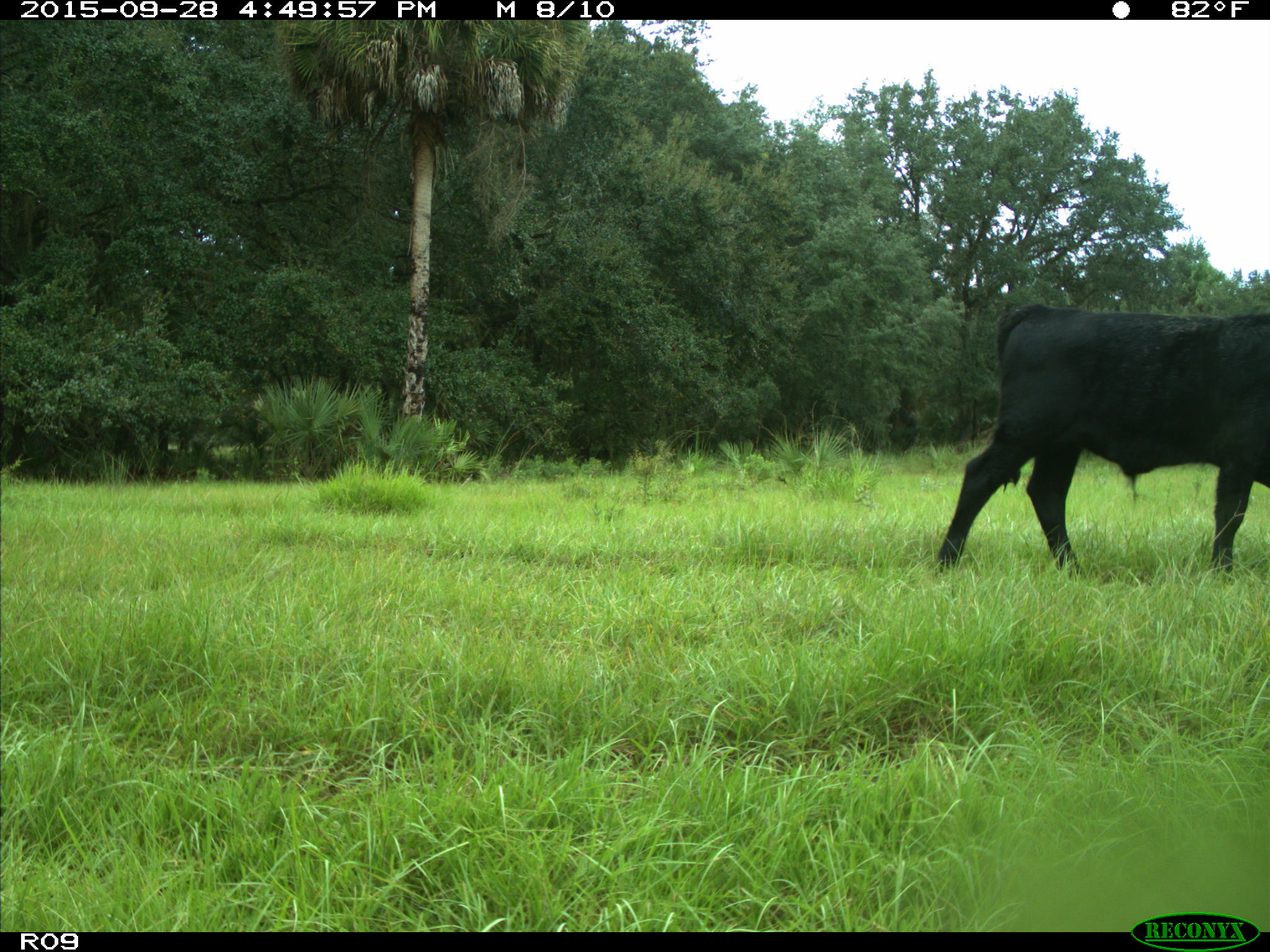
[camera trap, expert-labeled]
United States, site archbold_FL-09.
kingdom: Animalia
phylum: Chordata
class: Mammalia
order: Artiodactyla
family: Bovidae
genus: Bos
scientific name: Bos taurus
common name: domestic cow